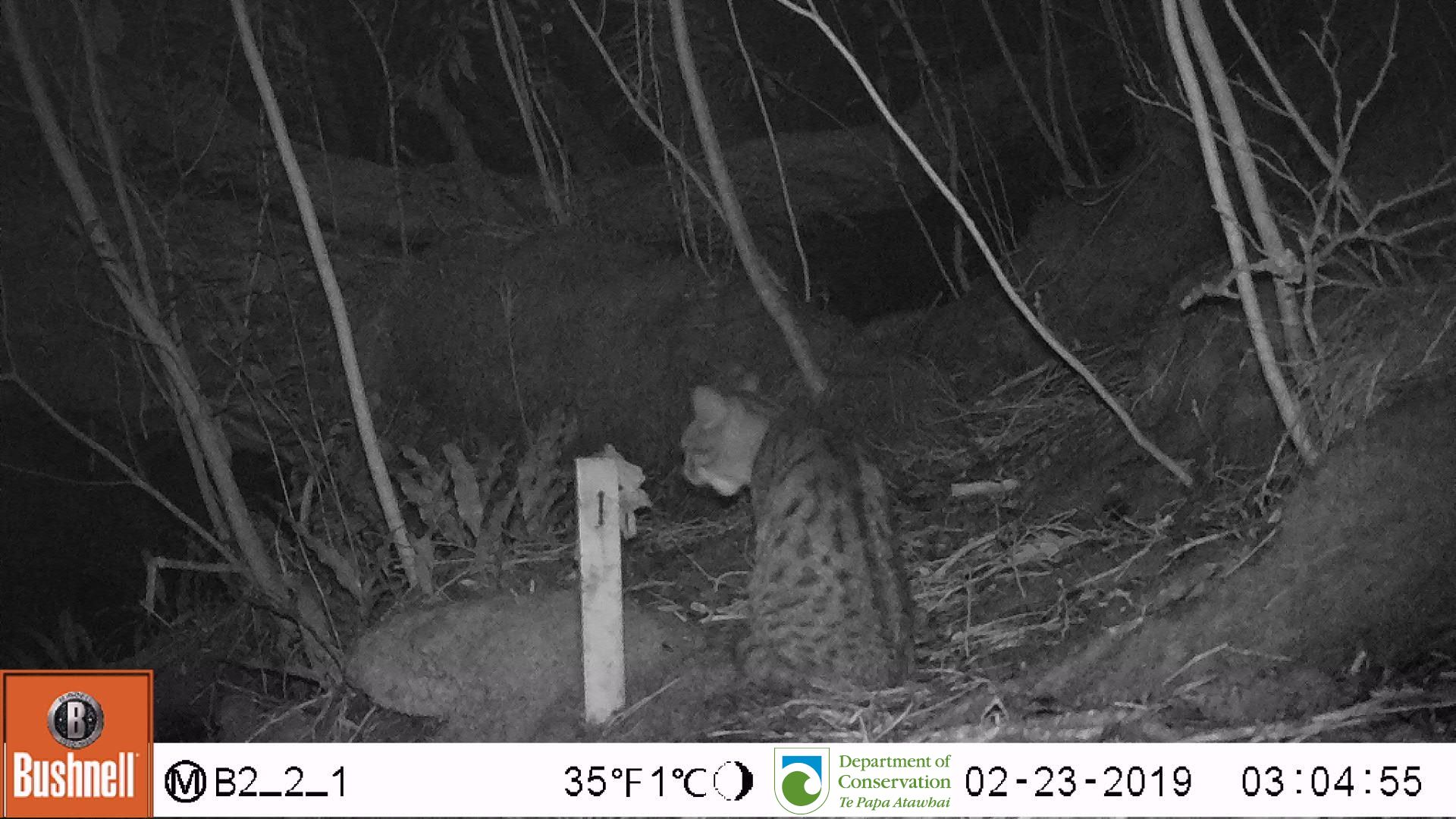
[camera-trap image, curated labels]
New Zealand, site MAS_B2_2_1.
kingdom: Animalia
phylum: Chordata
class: Mammalia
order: Carnivora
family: Felidae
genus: Felis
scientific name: Felis catus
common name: domestic cat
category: cat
Cat (domestic cat) (Felis catus).